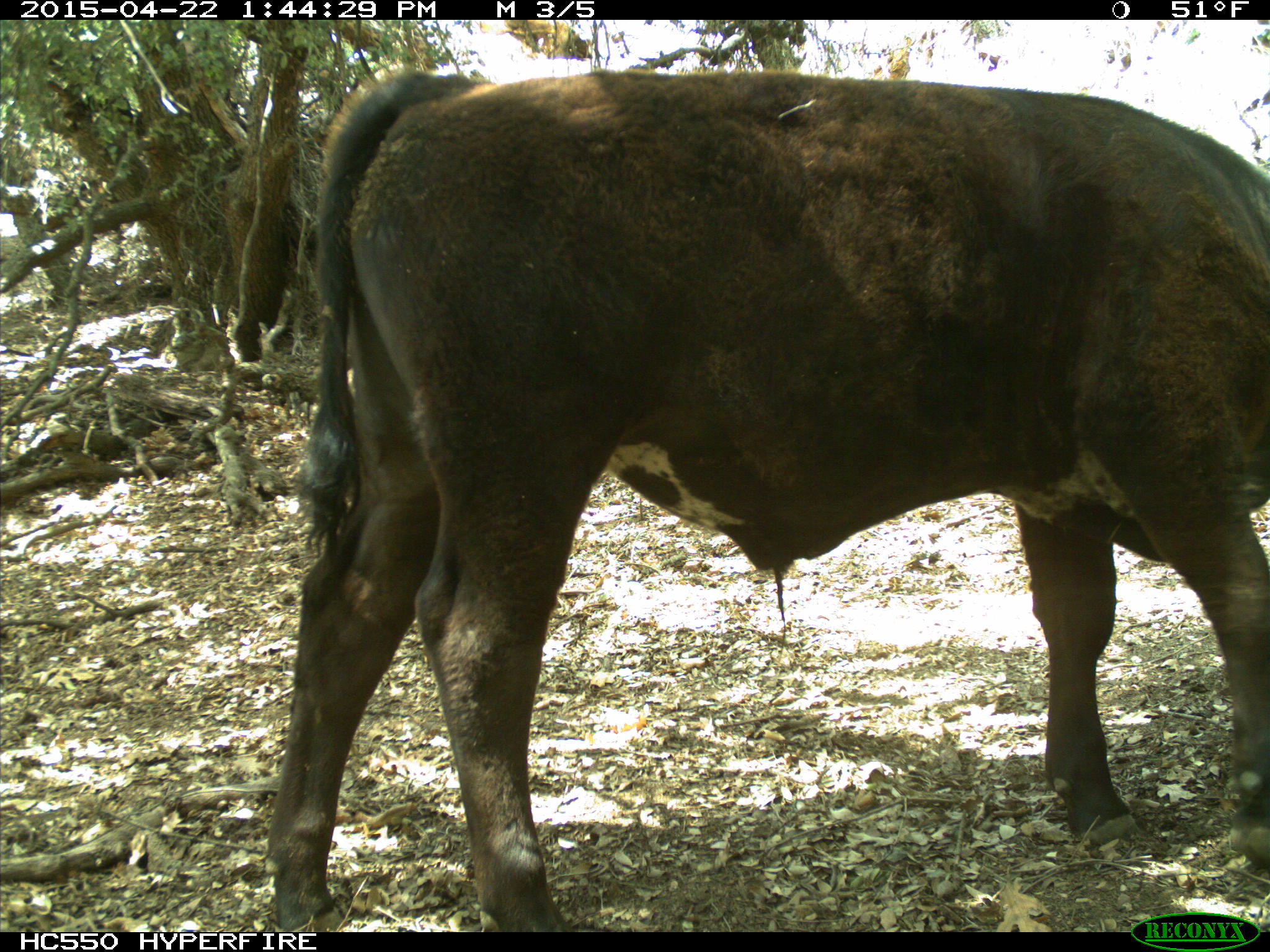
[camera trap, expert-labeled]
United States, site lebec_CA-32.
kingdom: Animalia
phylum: Chordata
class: Mammalia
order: Artiodactyla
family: Bovidae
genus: Bos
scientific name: Bos taurus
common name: domestic cow